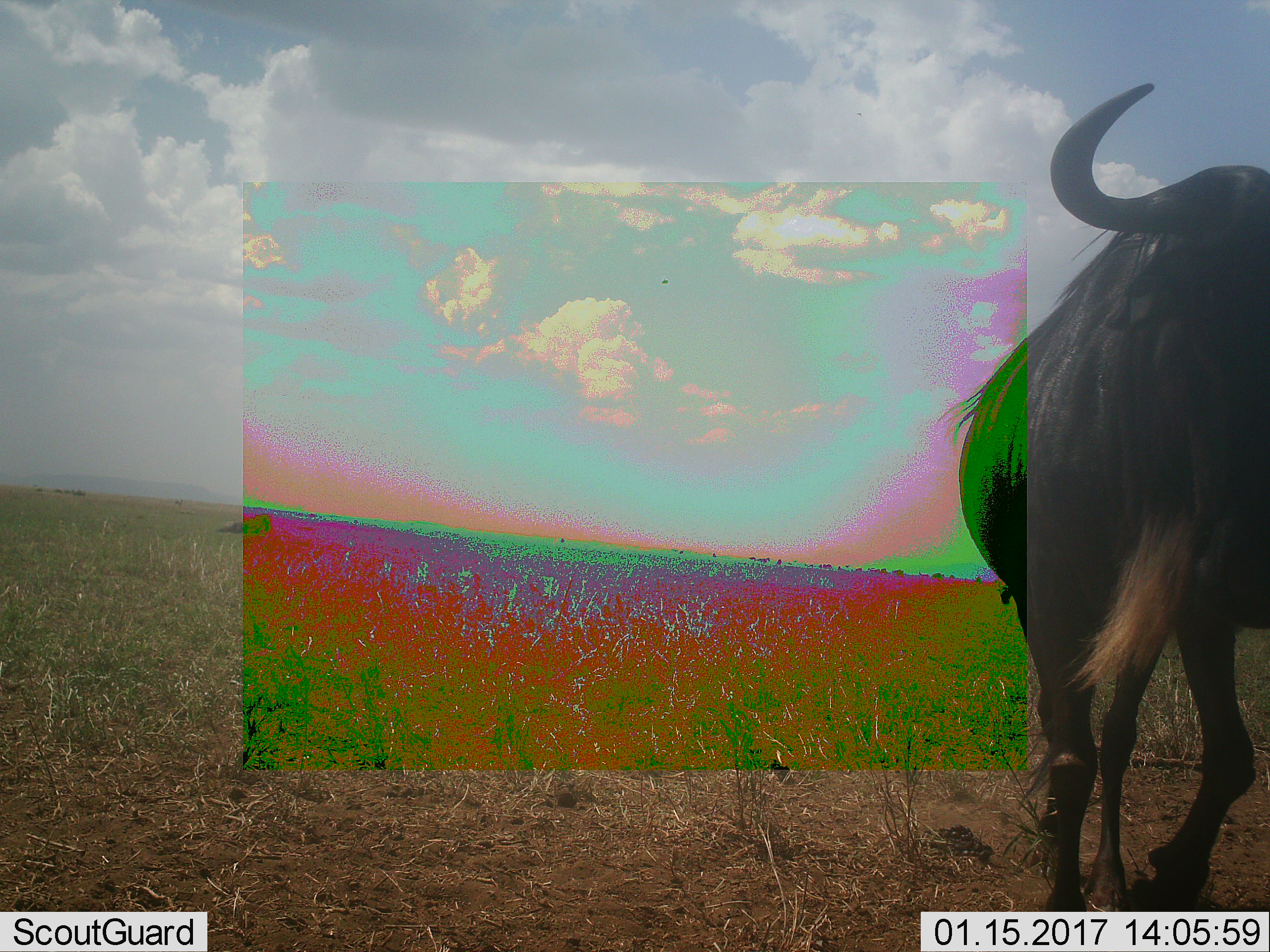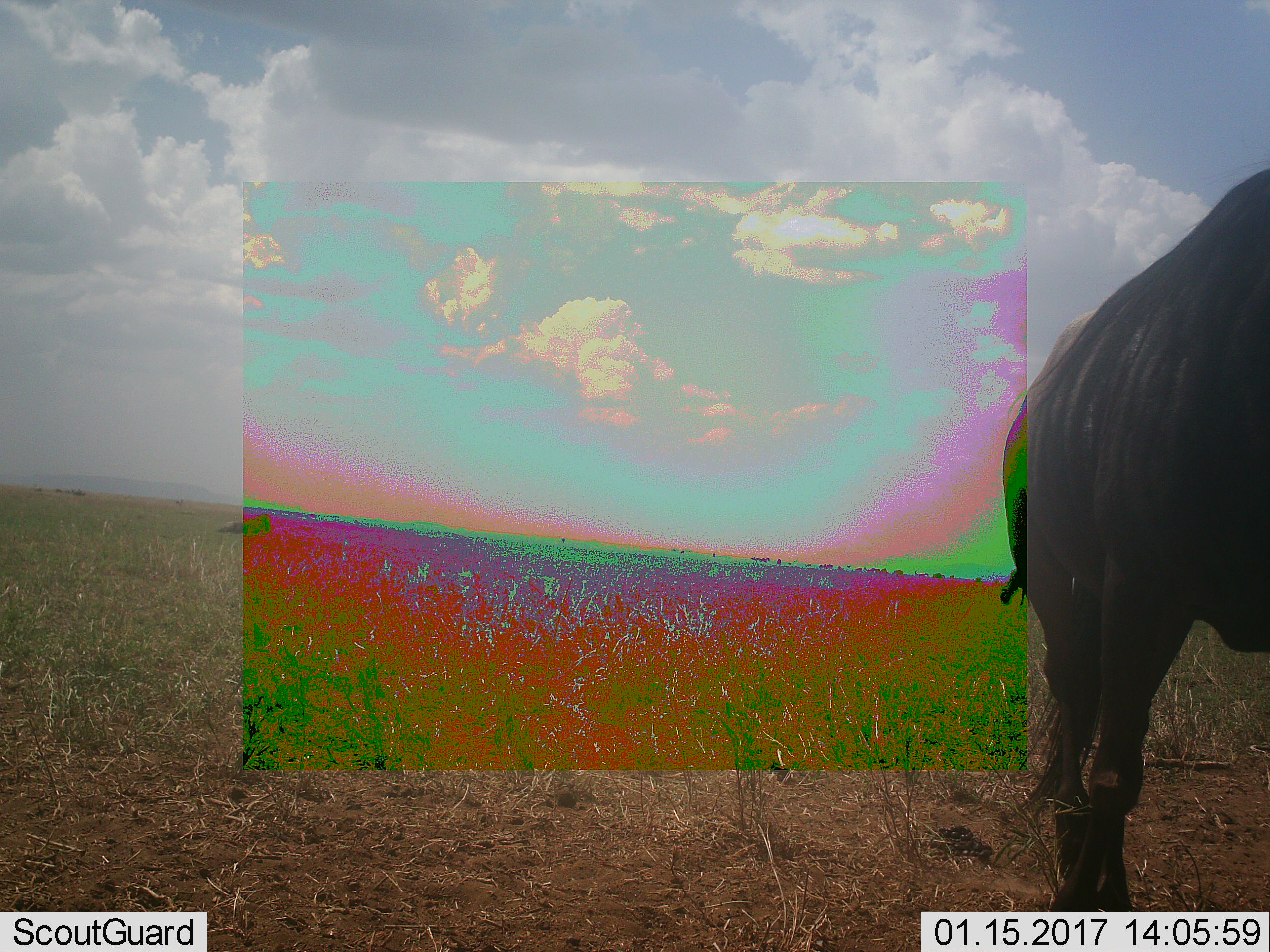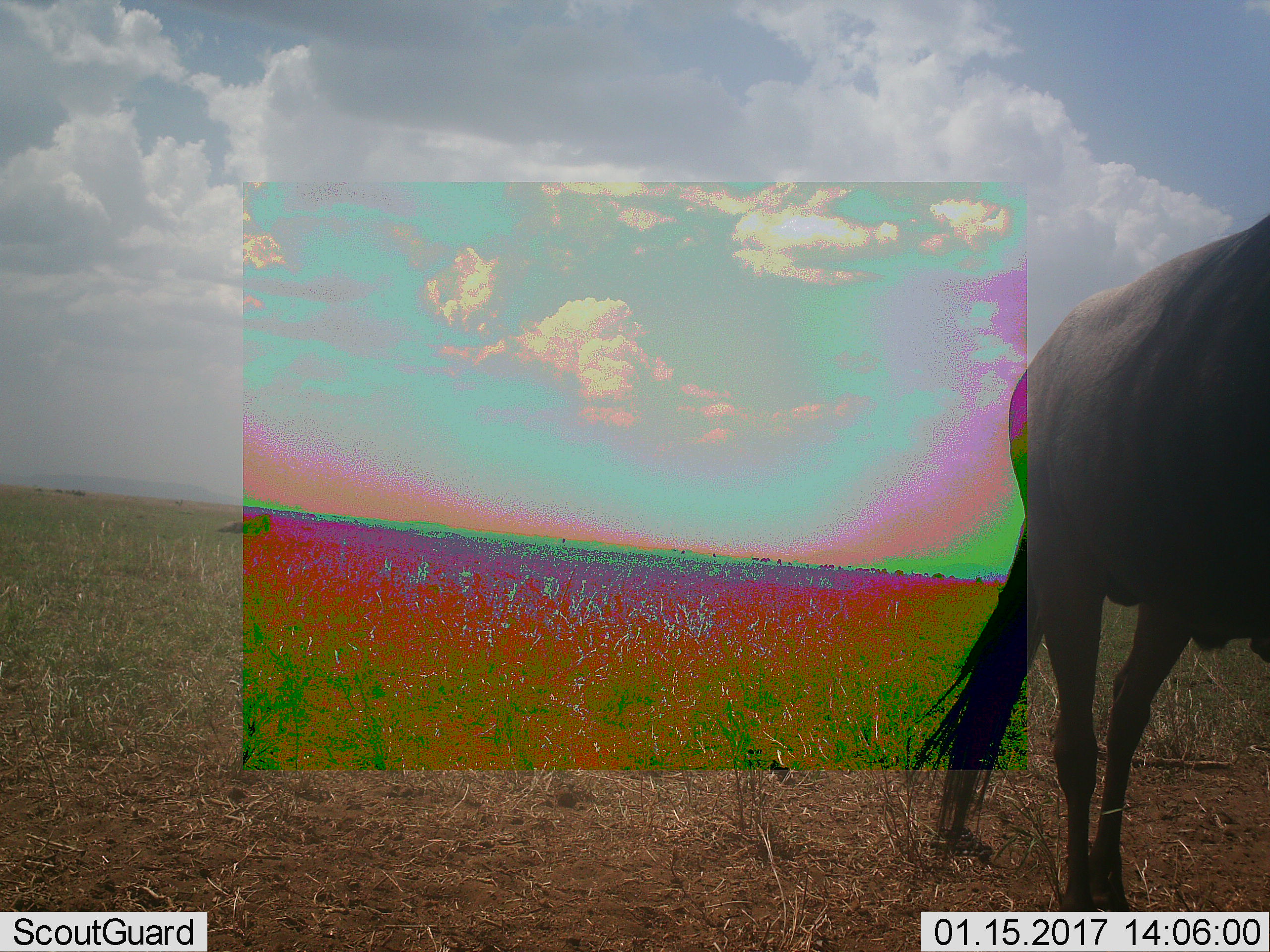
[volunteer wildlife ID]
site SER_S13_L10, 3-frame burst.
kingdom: Animalia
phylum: Chordata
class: Mammalia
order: Artiodactyla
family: Bovidae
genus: Connochaetes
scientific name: Connochaetes taurinus taurinus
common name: blue wildebeest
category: wildebeestblue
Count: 1.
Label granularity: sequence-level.